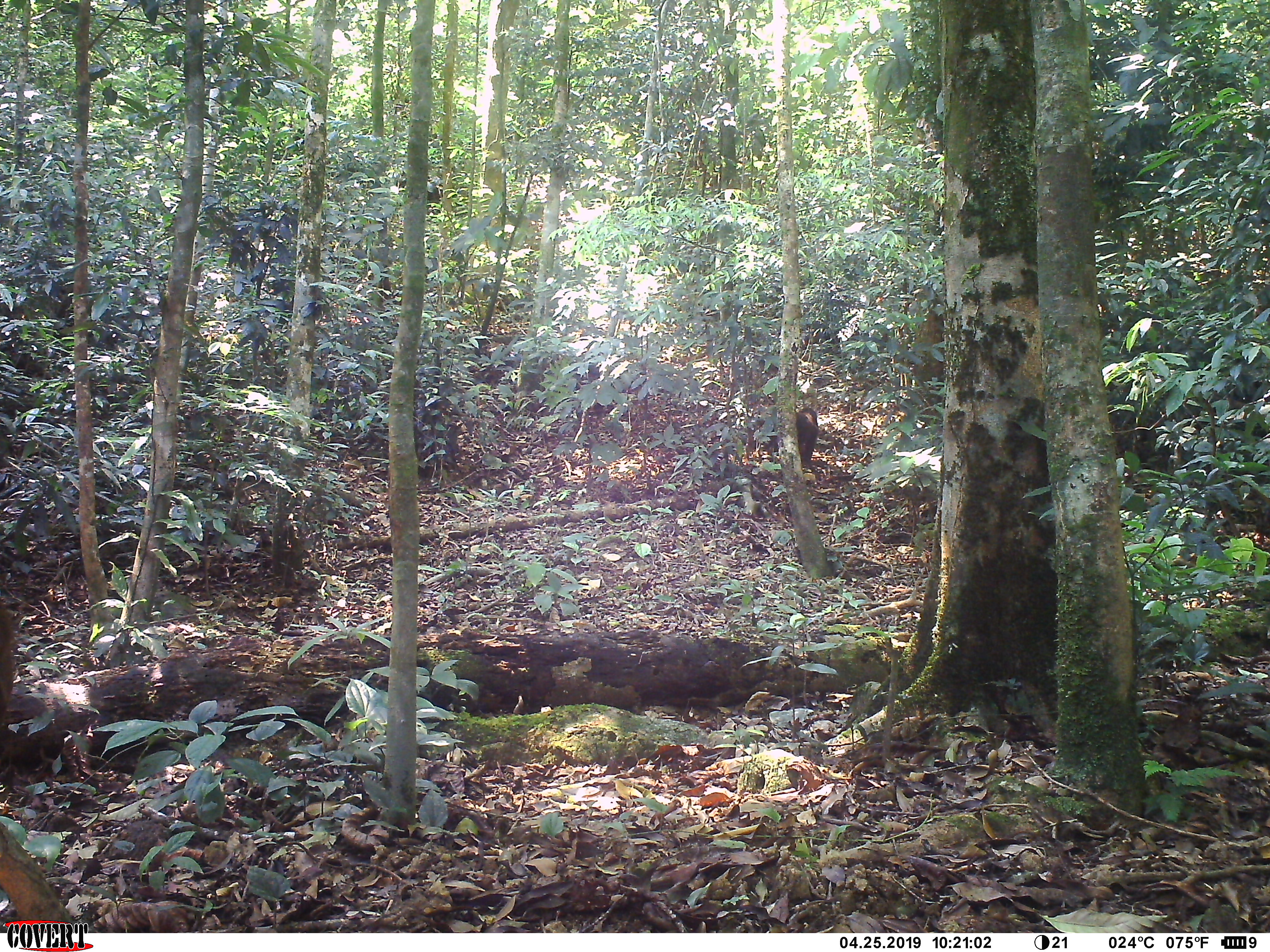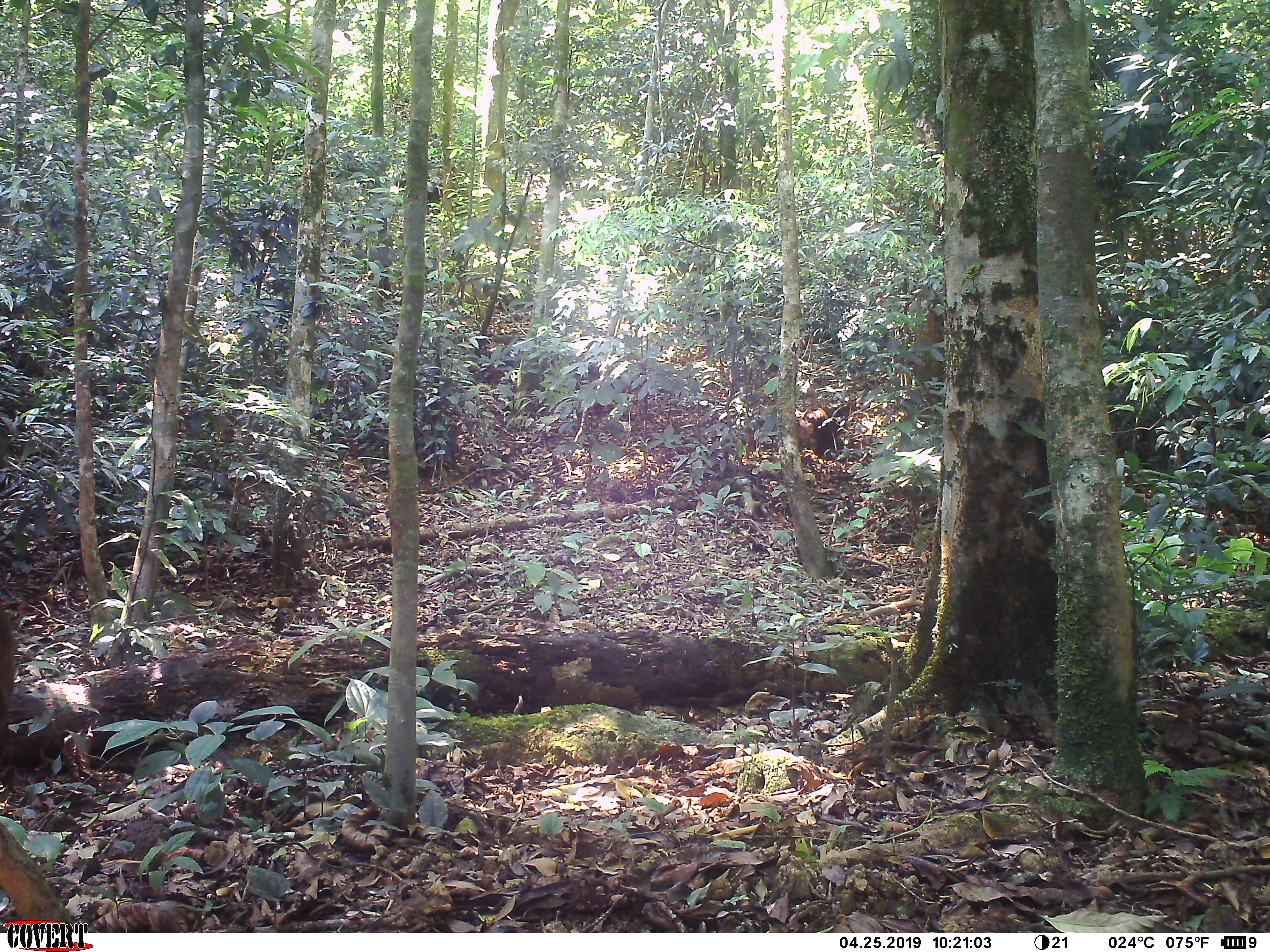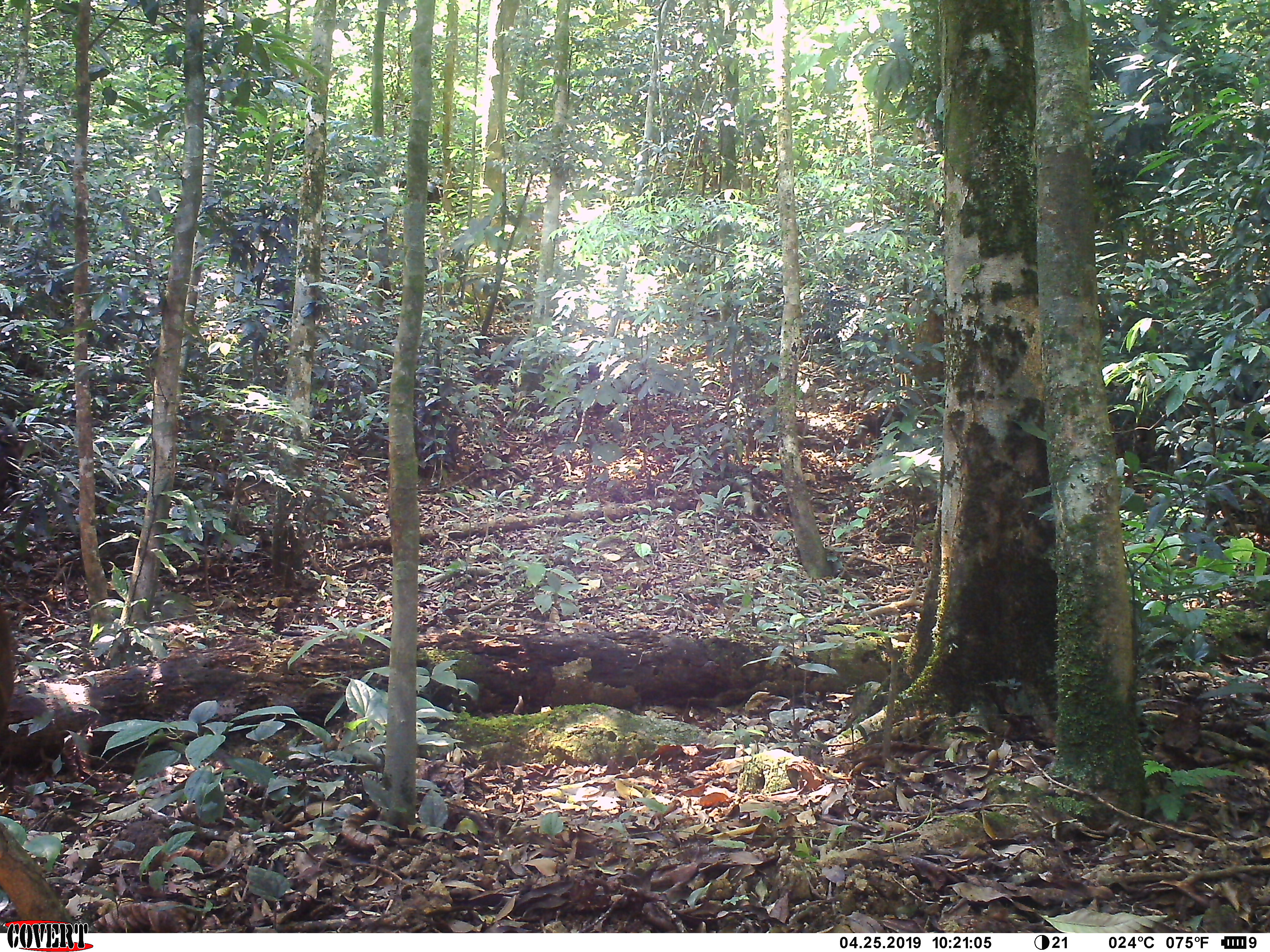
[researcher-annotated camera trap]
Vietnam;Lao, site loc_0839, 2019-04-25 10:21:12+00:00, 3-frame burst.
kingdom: Animalia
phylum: Chordata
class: Mammalia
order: Primates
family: Cercopithecidae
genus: Macaca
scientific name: Macaca arctoides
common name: stump-tailed macaque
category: stump tailed macaque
Stump tailed macaque (stump-tailed macaque) (Macaca arctoides). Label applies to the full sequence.